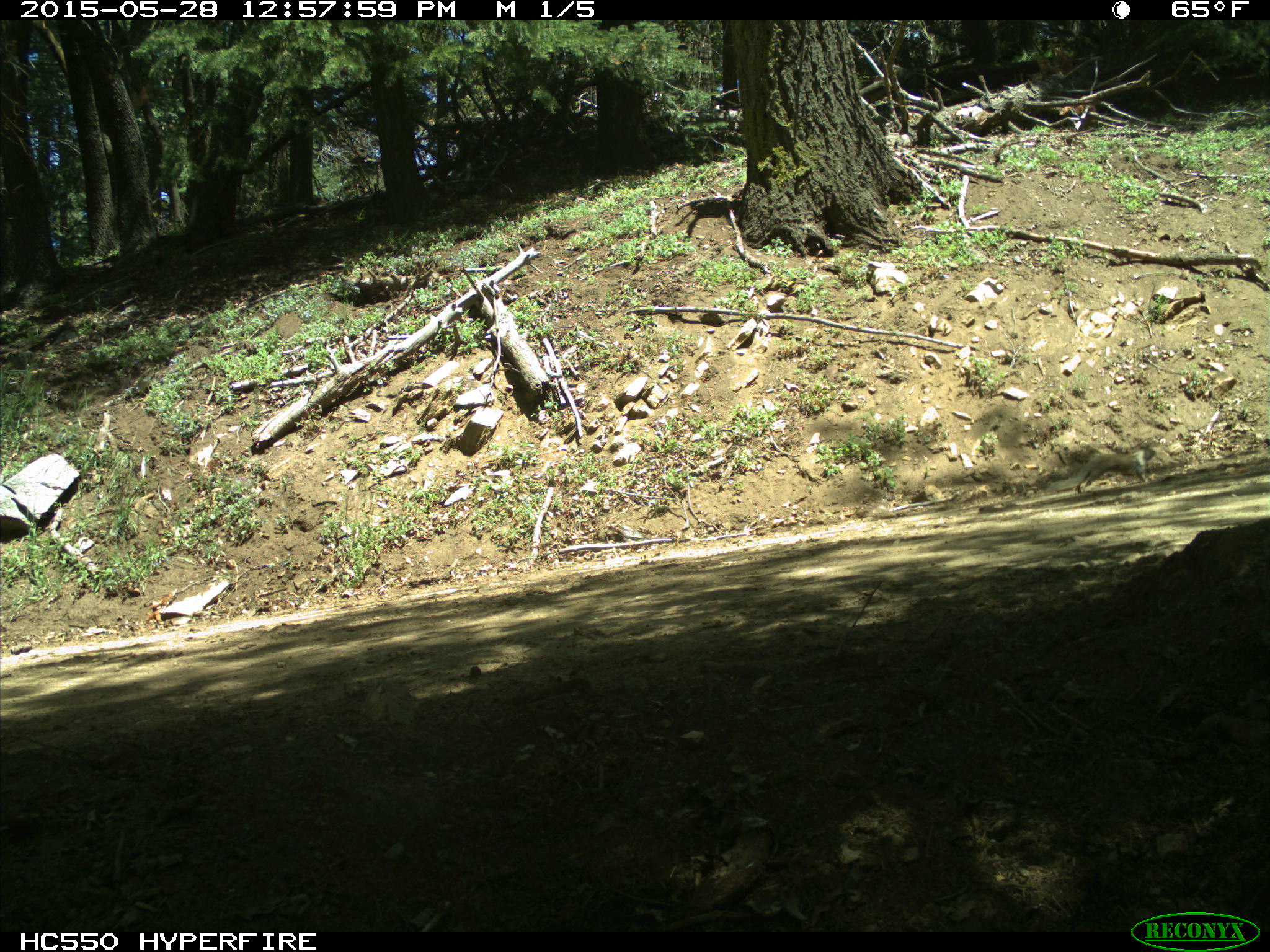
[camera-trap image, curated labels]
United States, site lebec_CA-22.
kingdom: Animalia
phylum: Chordata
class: Mammalia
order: Rodentia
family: Sciuridae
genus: Otospermophilus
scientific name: Otospermophilus beecheyi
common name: california ground squirrel